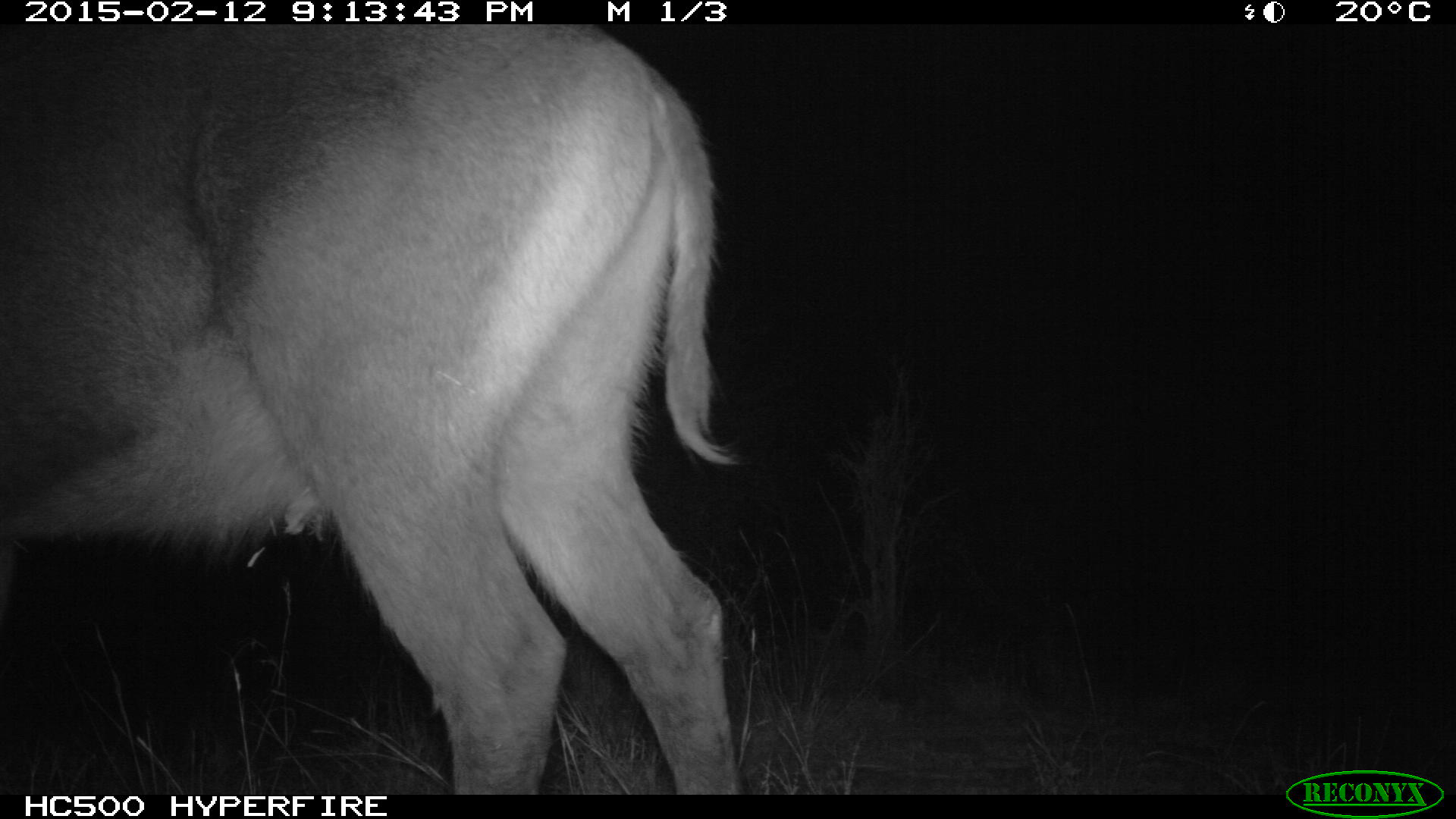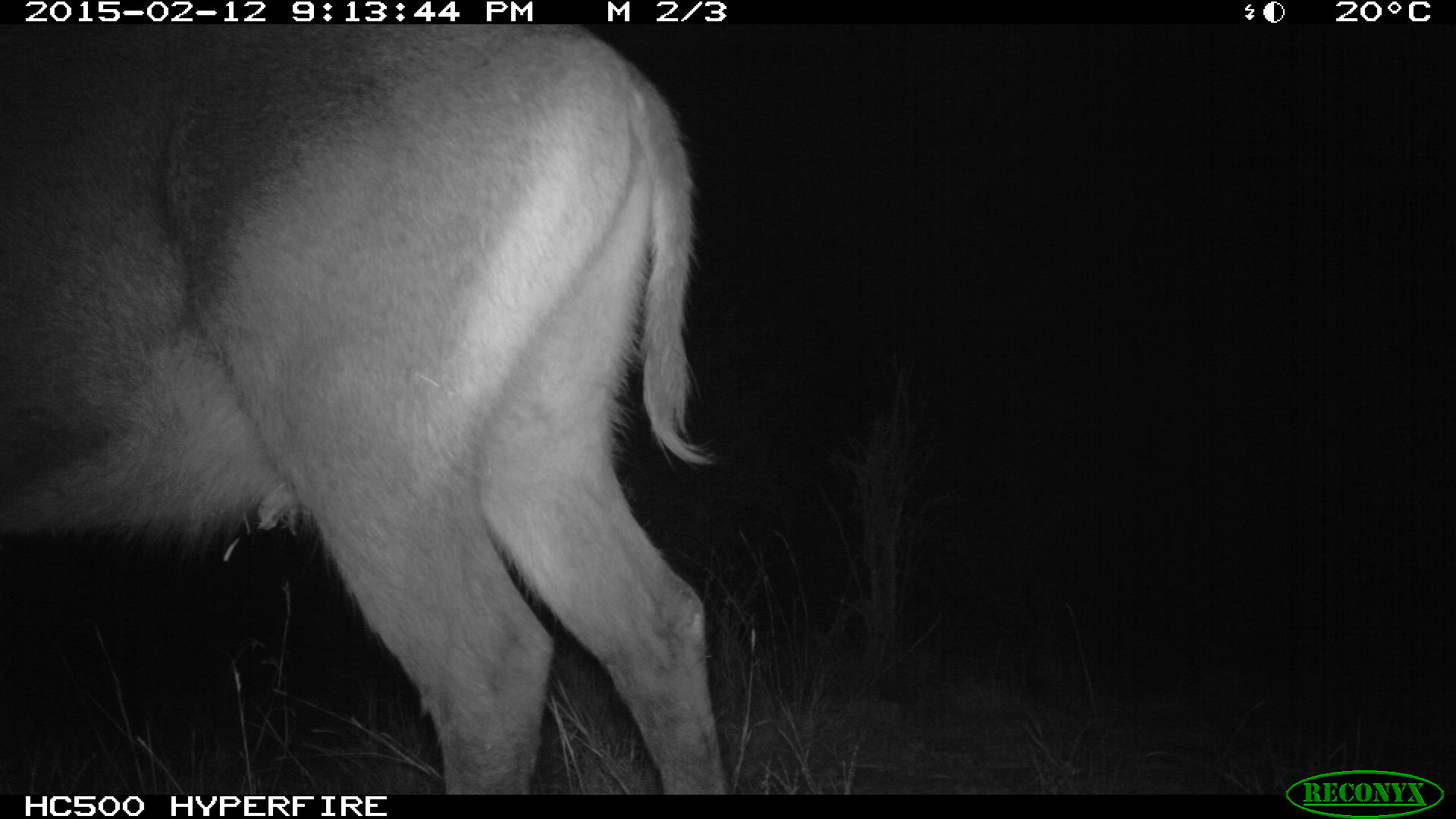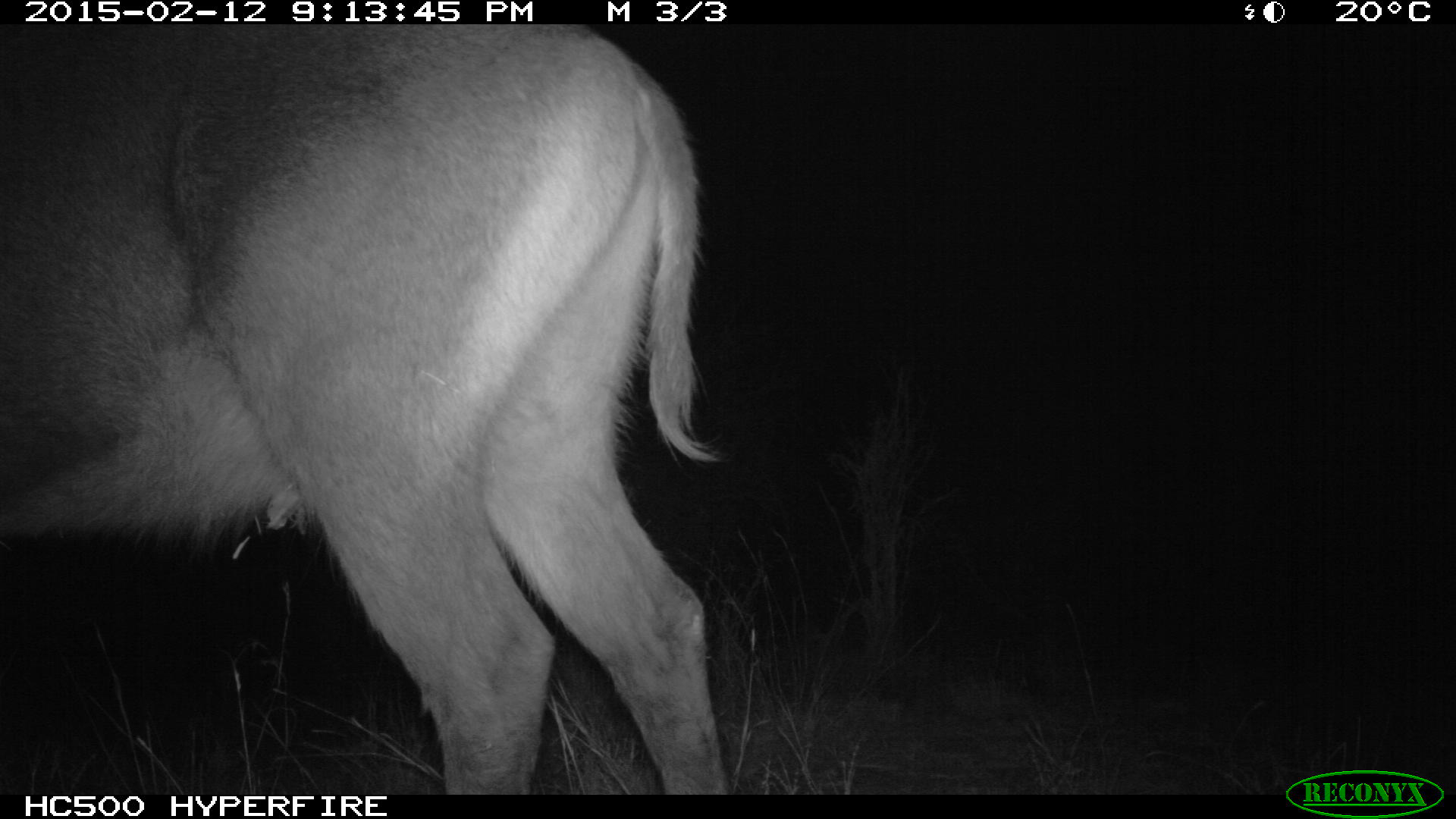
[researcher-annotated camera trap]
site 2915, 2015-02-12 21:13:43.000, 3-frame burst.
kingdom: Animalia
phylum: Chordata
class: Mammalia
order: Artiodactyla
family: Bovidae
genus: Kobus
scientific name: Kobus ellipsiprymnus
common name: waterbuck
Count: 1.